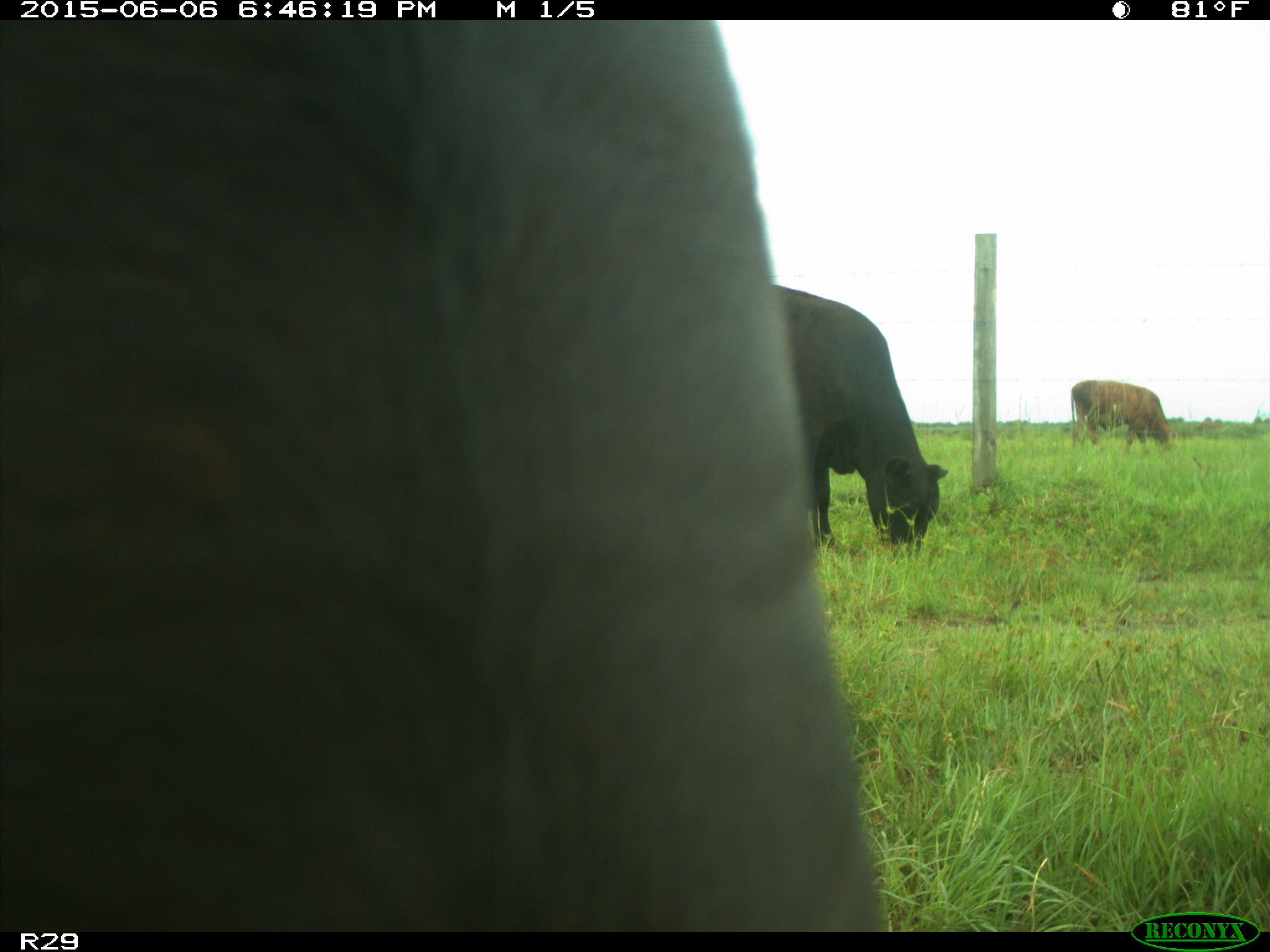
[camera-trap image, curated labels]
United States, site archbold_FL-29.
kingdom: Animalia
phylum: Chordata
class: Mammalia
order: Artiodactyla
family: Bovidae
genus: Bos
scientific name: Bos taurus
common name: domestic cow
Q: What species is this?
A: Bos taurus (domestic cow).